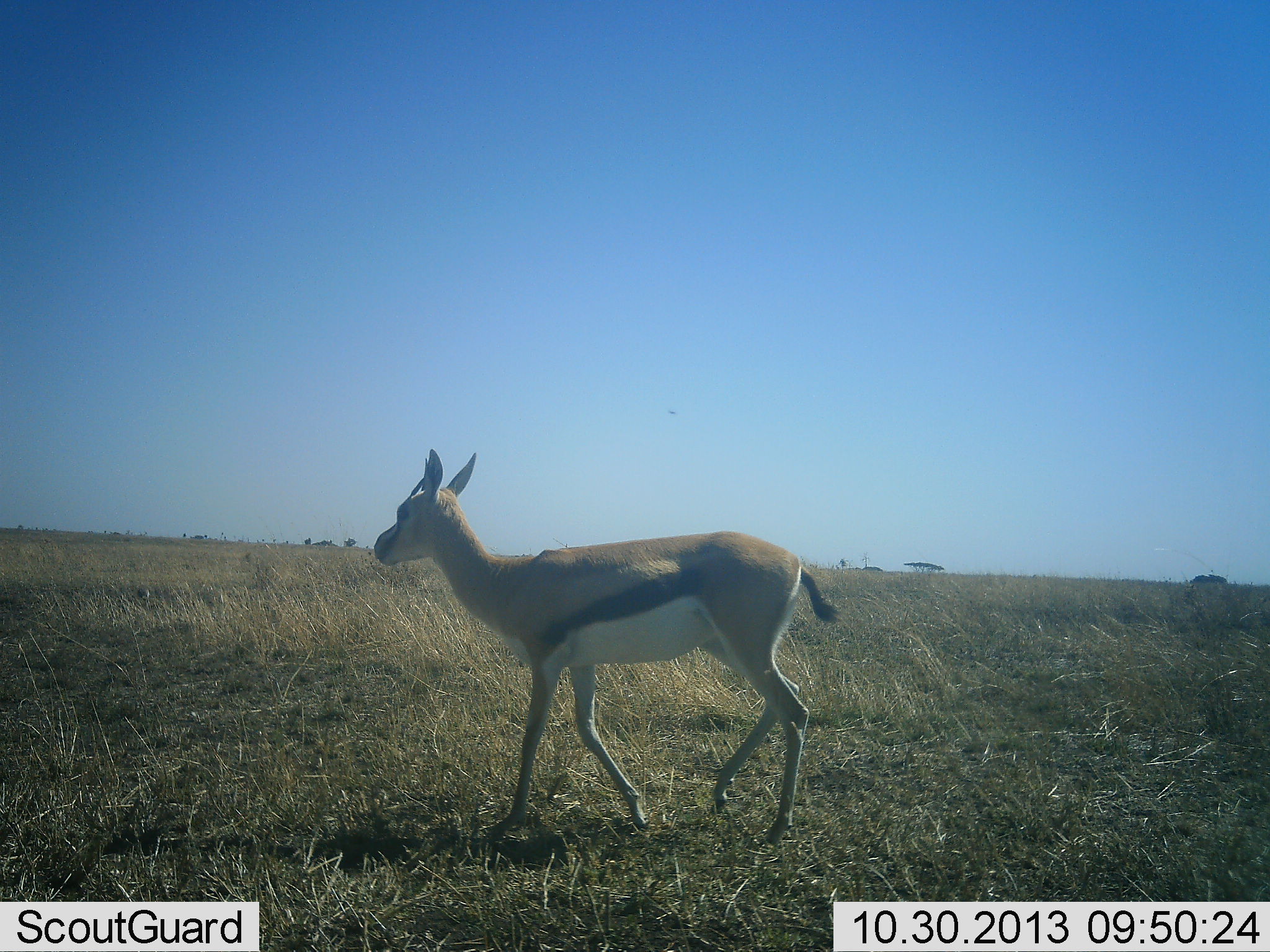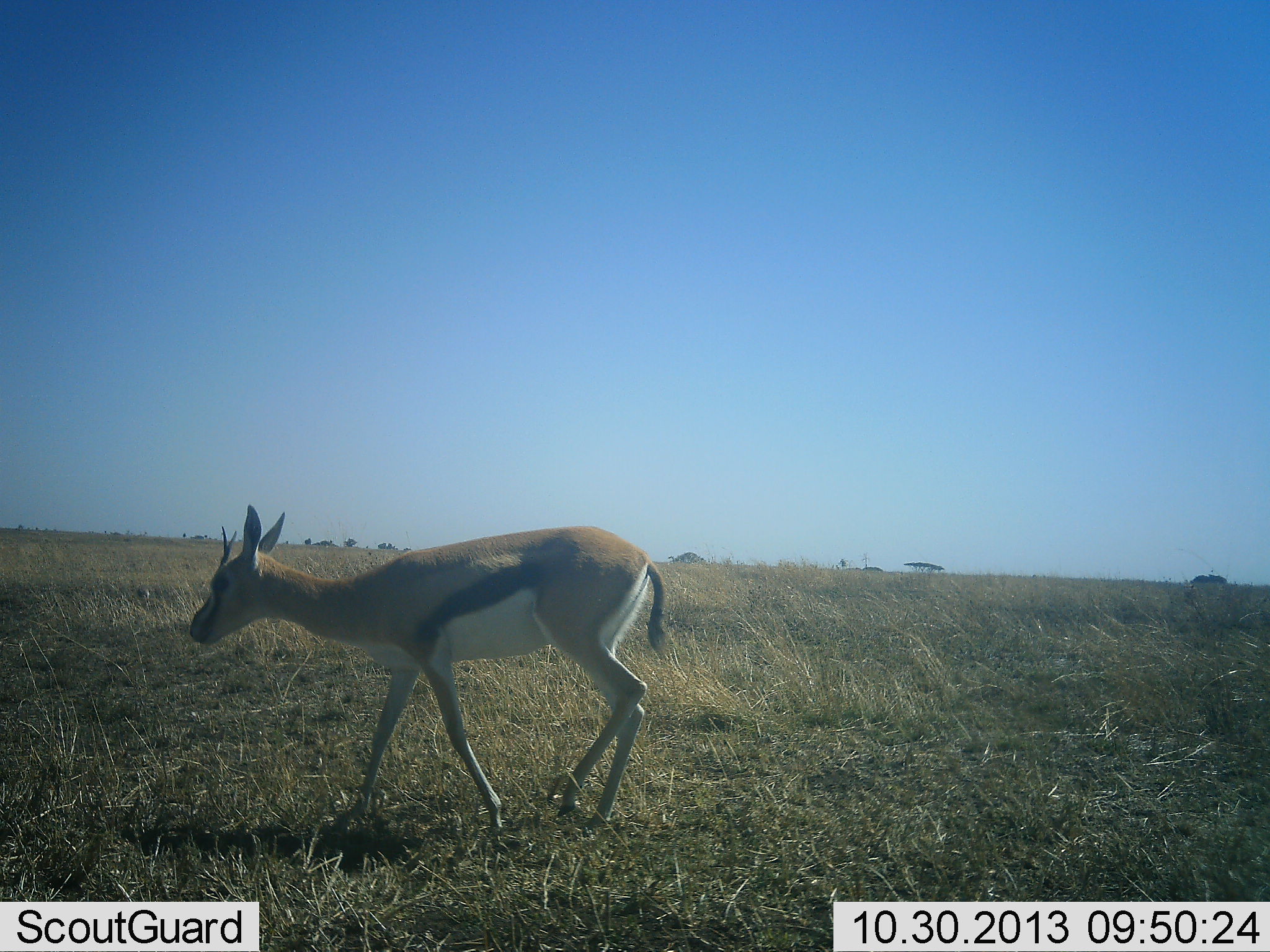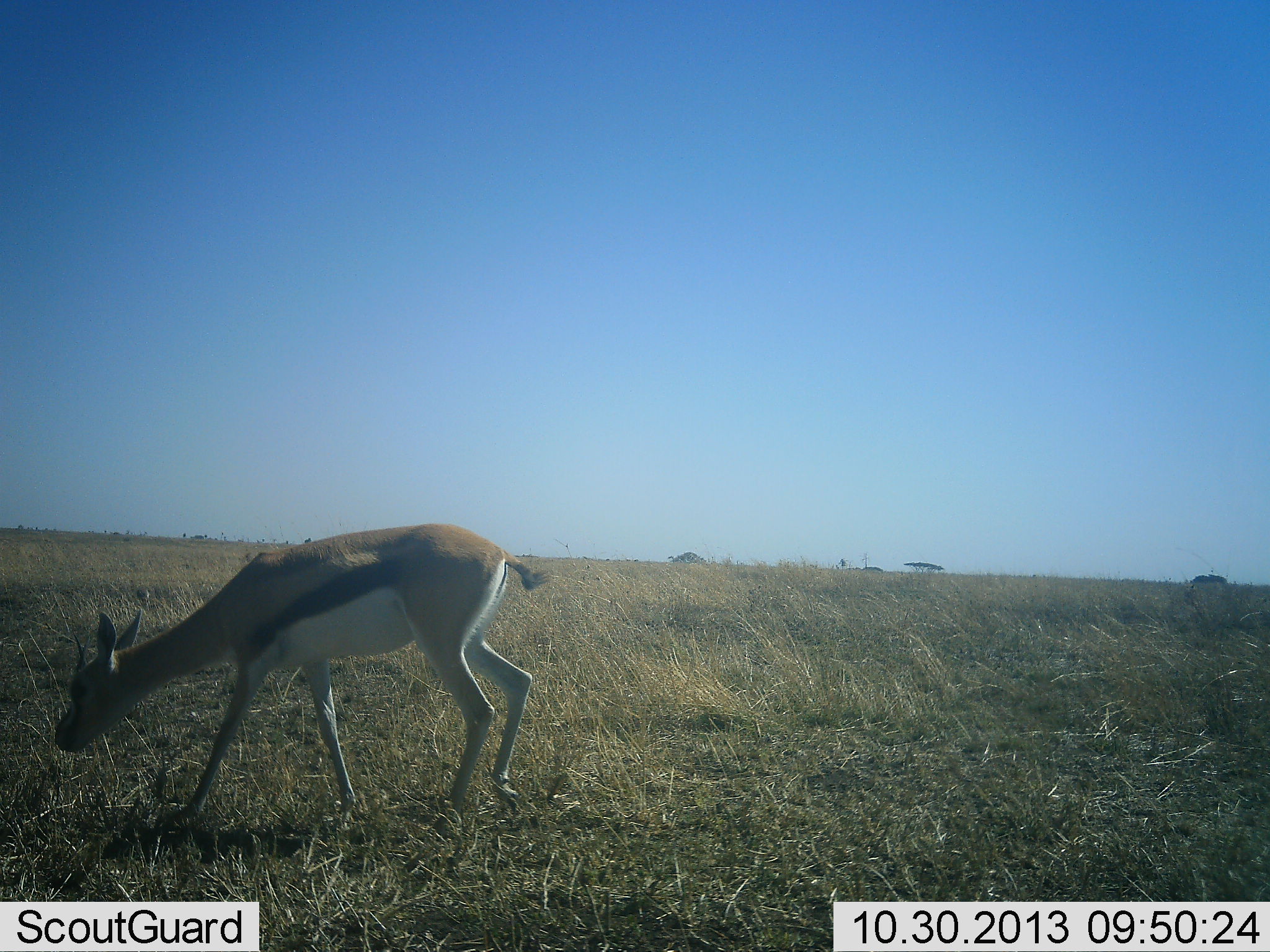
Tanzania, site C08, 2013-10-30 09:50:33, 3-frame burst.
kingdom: Animalia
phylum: Chordata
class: Mammalia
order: Artiodactyla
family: Bovidae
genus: Eudorcas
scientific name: Eudorcas thomsonii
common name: thomson's gazelle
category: gazellethomsons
Gazellethomsons (thomson's gazelle) (Eudorcas thomsonii), count 1. Behavior (volunteer vote fractions): standing 4%, resting 0%, moving 68%, interacting 0%. Young present (vote fraction): 0%. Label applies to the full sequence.